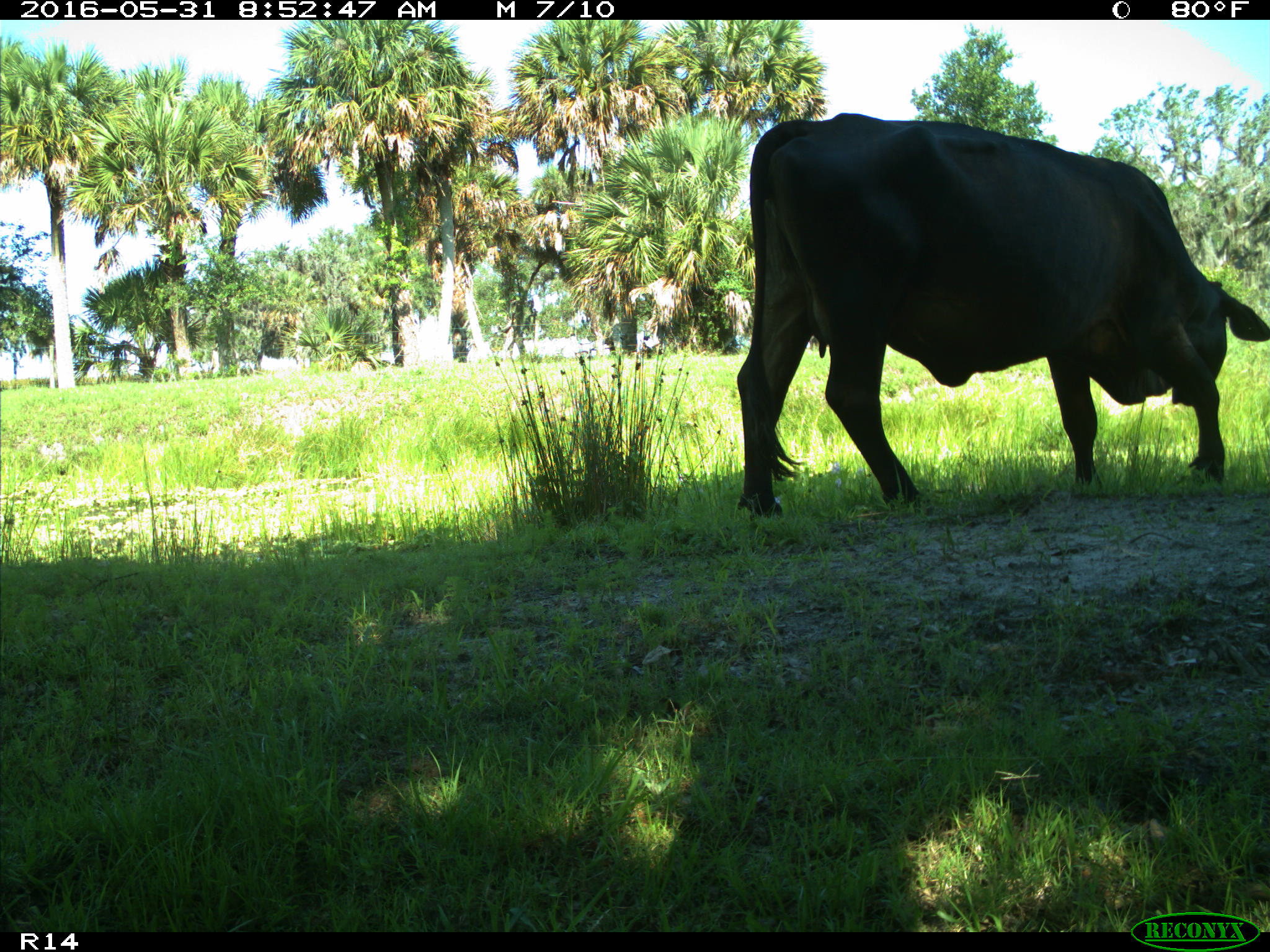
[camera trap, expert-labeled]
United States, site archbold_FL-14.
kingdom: Animalia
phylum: Chordata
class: Mammalia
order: Artiodactyla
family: Bovidae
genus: Bos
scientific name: Bos taurus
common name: domestic cow